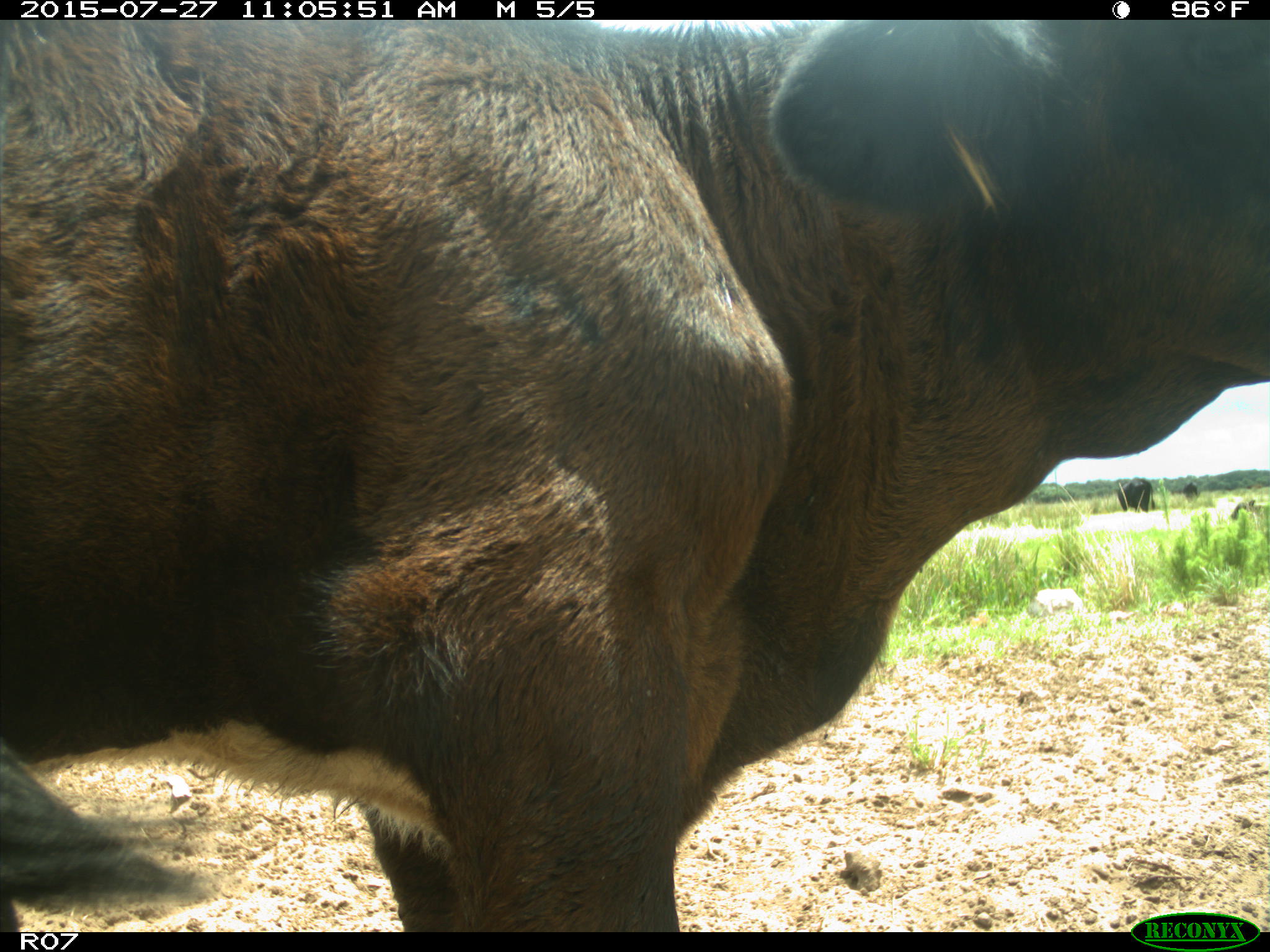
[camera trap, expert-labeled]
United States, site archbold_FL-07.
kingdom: Animalia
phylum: Chordata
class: Mammalia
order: Artiodactyla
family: Bovidae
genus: Bos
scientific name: Bos taurus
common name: domestic cow